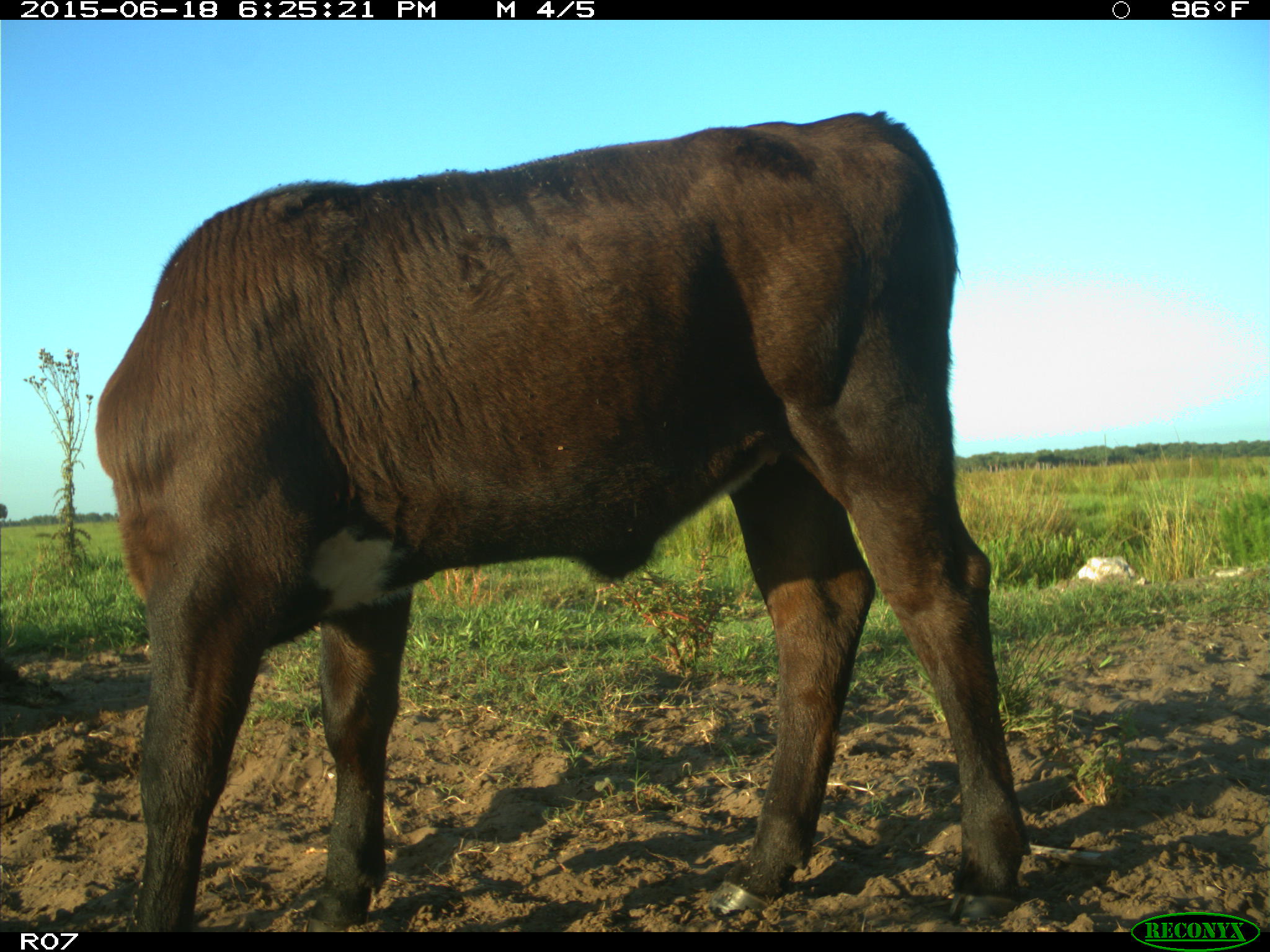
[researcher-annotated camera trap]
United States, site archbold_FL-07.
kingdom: Animalia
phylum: Chordata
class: Mammalia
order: Artiodactyla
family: Bovidae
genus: Bos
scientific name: Bos taurus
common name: domestic cow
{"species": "Bos taurus (domestic cow)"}